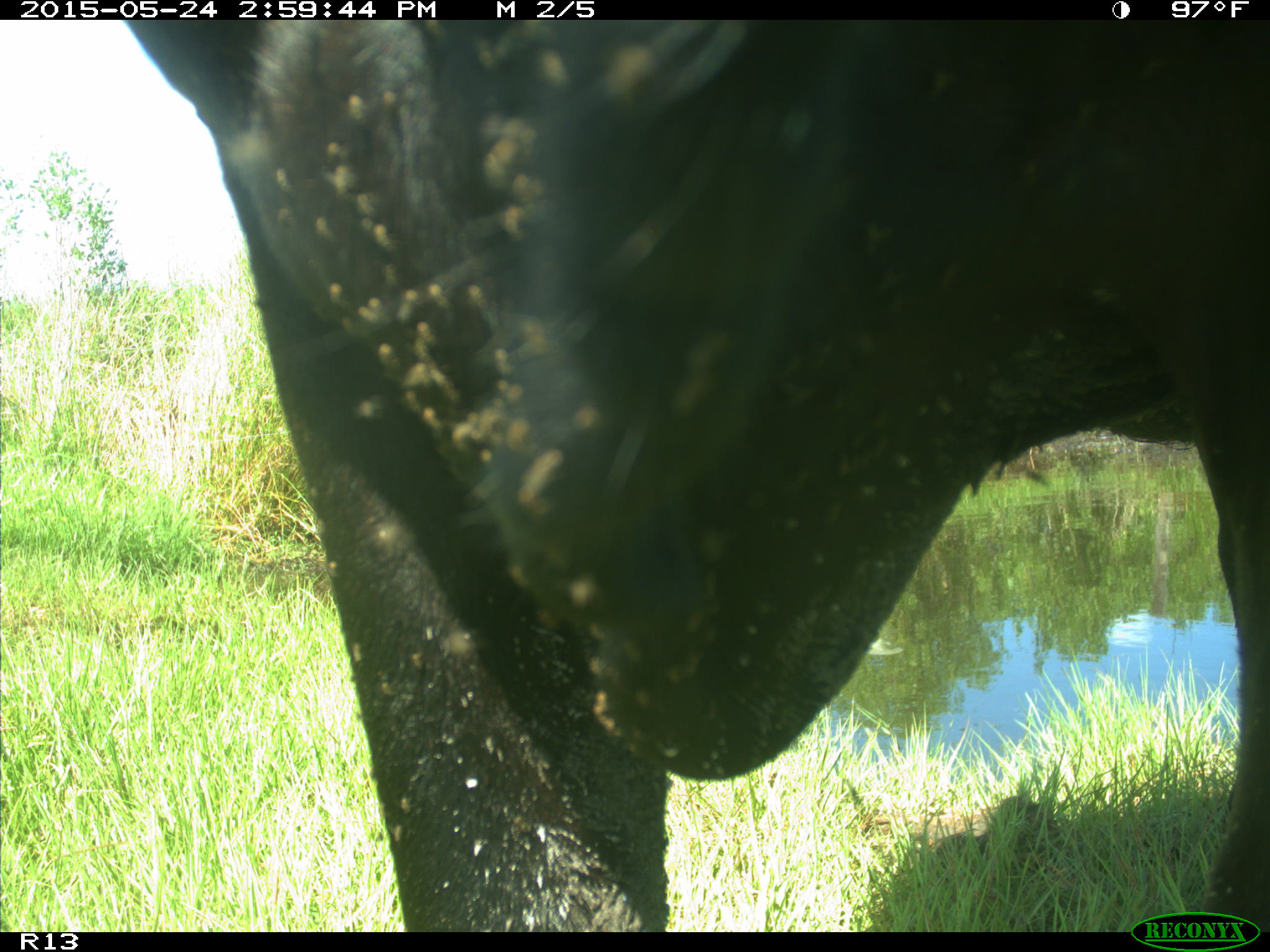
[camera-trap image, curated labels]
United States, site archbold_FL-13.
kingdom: Animalia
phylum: Chordata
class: Mammalia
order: Artiodactyla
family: Bovidae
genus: Bos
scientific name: Bos taurus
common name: domestic cow